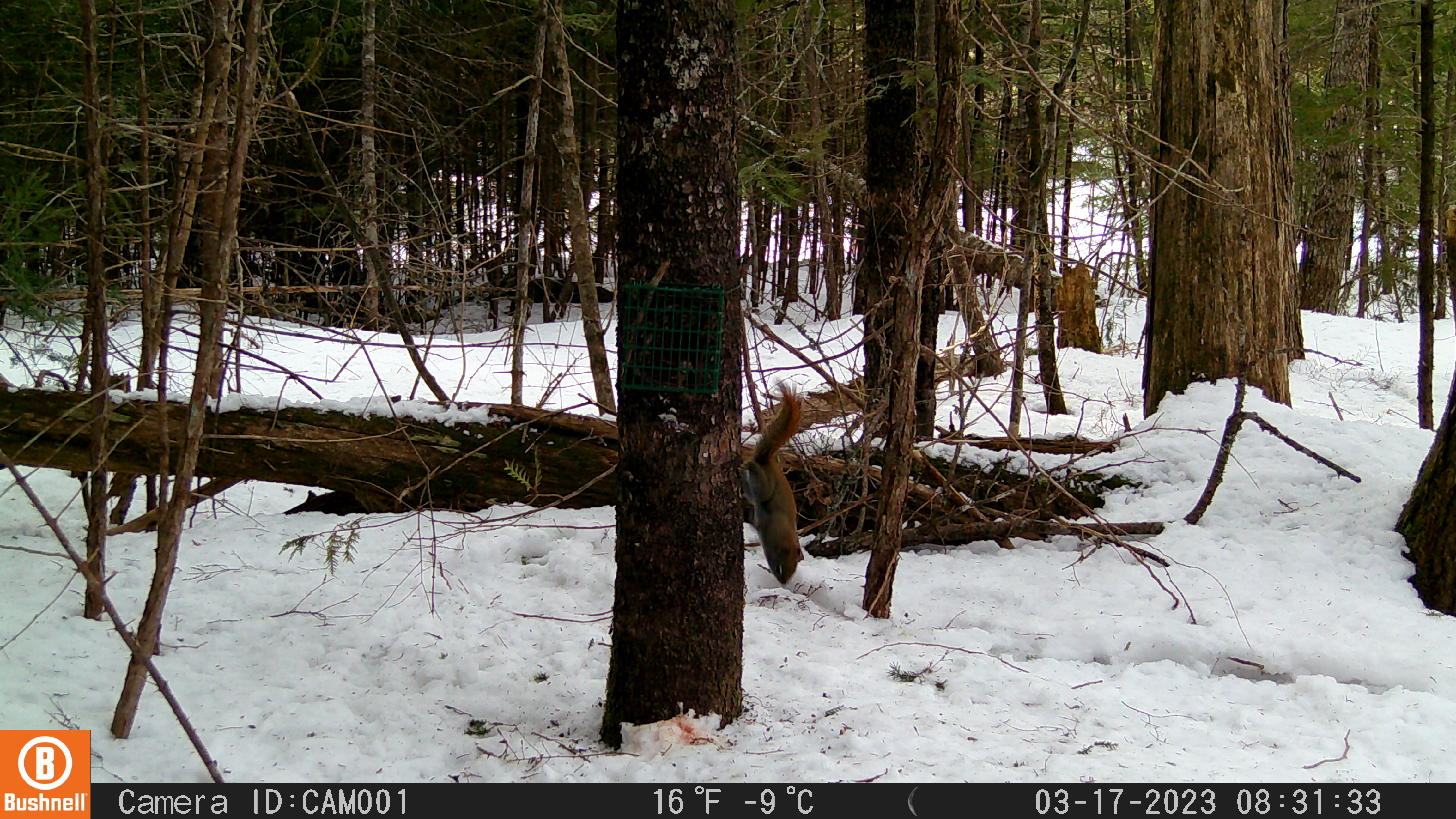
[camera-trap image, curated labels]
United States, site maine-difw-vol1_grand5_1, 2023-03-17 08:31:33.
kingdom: Animalia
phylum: Chordata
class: Mammalia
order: Rodentia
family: Sciuridae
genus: Tamiasciurus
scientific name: Tamiasciurus hudsonicus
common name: red squirrel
Red squirrel (Tamiasciurus hudsonicus).